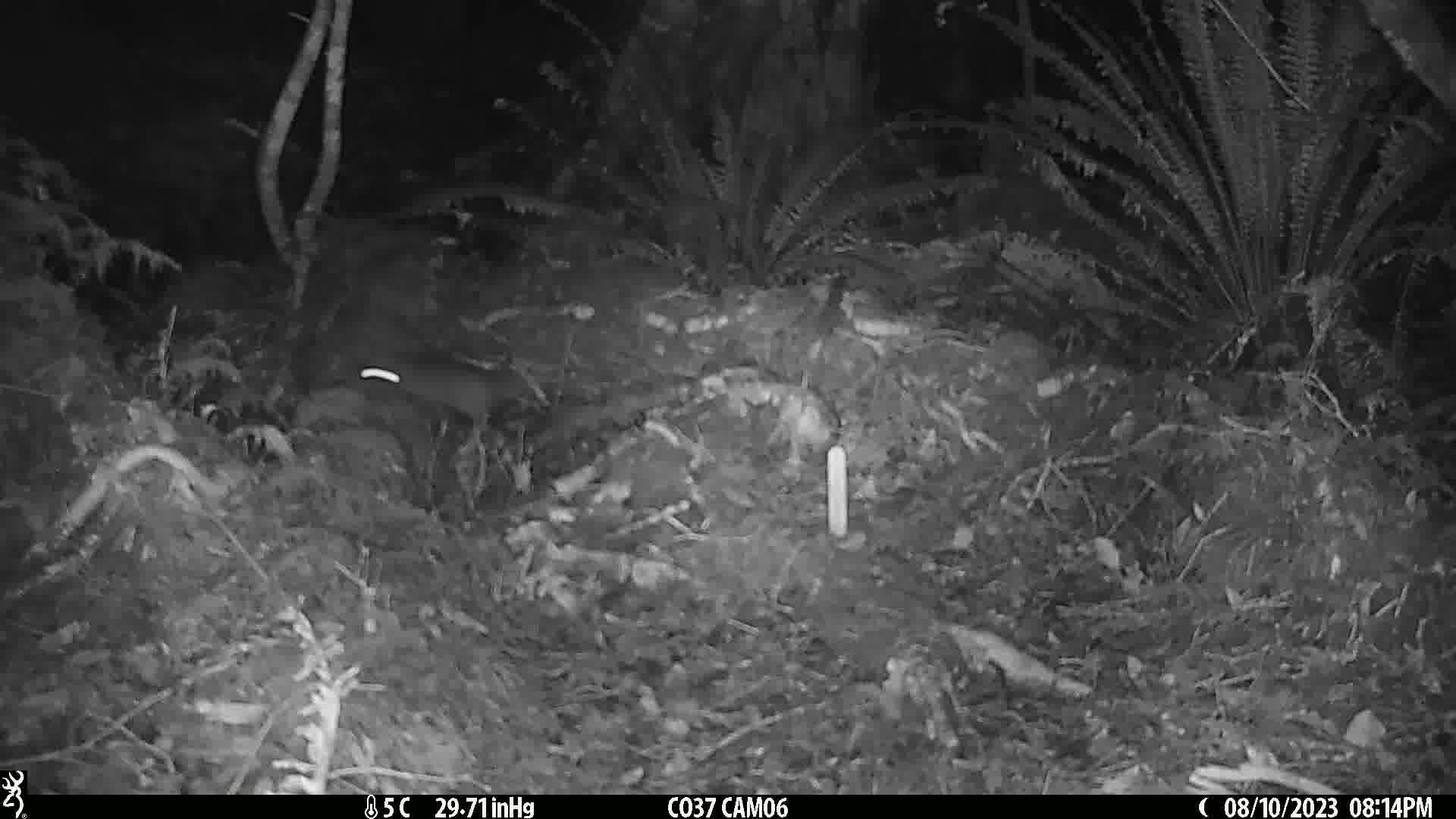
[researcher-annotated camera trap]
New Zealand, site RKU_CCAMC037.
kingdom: Animalia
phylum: Chordata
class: Mammalia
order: Rodentia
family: Muridae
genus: Rattus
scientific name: Rattus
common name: rat